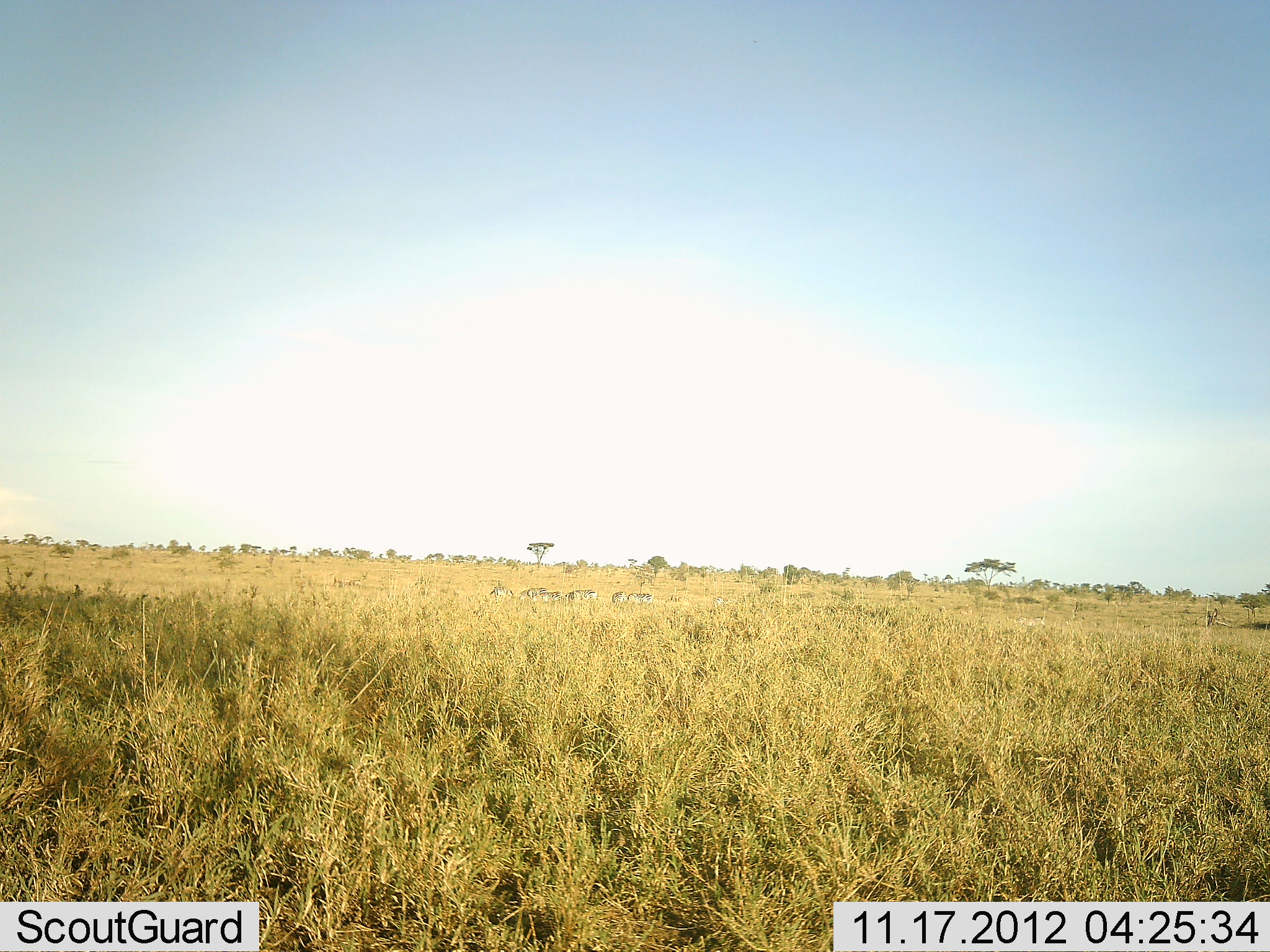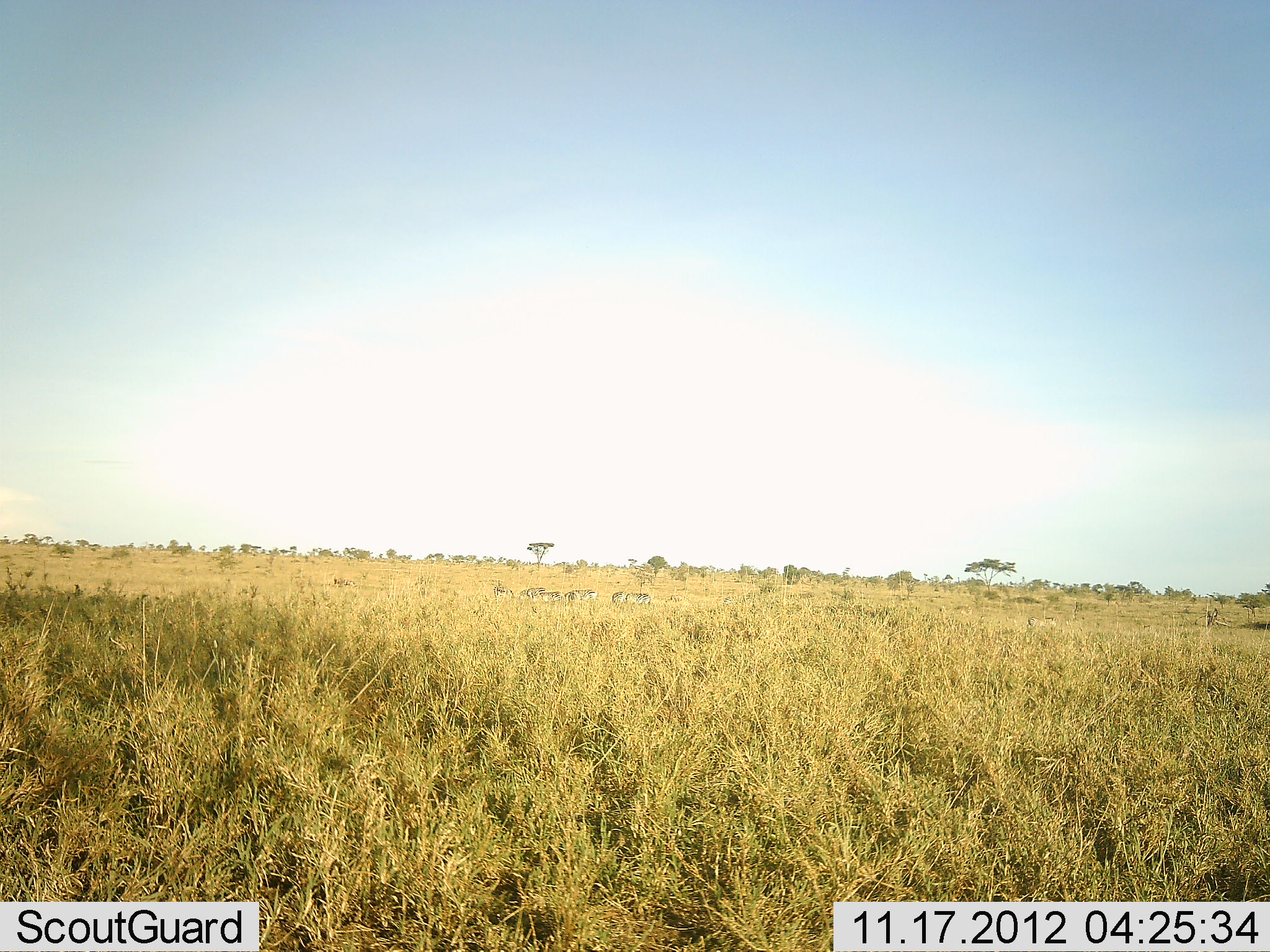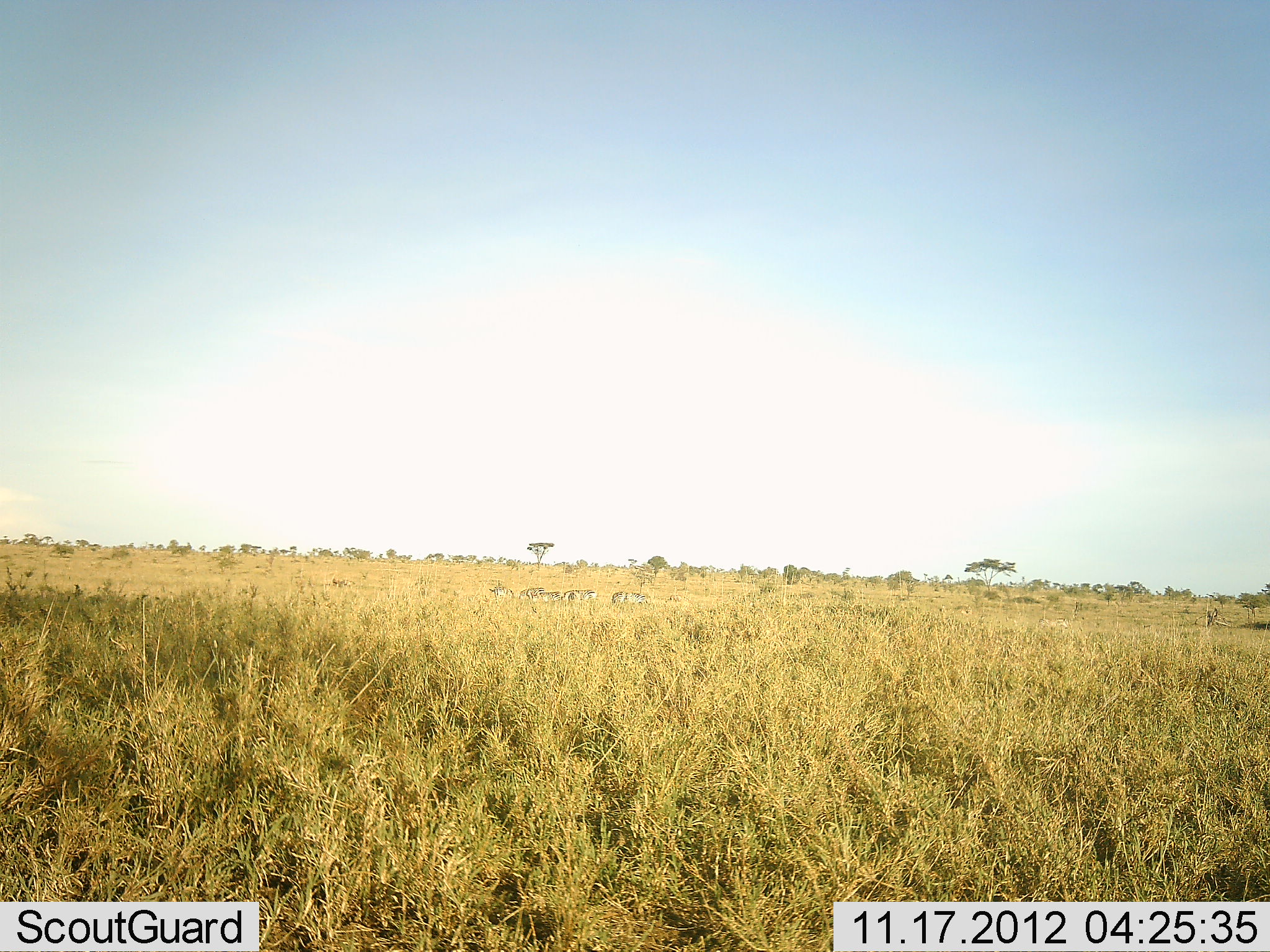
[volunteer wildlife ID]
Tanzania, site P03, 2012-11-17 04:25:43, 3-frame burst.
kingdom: Animalia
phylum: Chordata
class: Mammalia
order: Perissodactyla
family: Equidae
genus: Equus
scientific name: Equus quagga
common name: plains zebra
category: zebra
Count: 9.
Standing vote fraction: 62%.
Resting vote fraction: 0%.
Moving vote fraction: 50%.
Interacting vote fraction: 0%.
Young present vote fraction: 0%.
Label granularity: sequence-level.